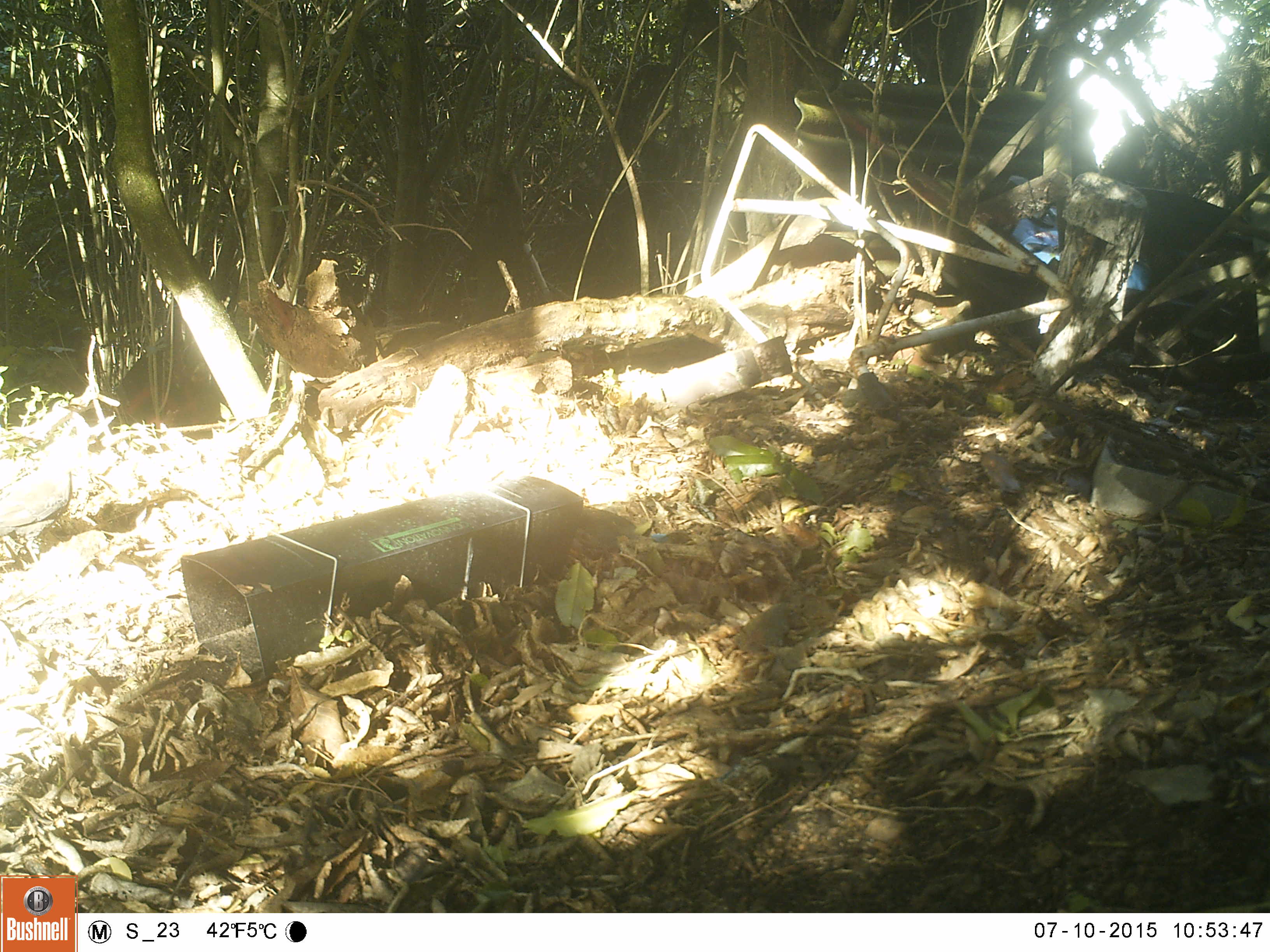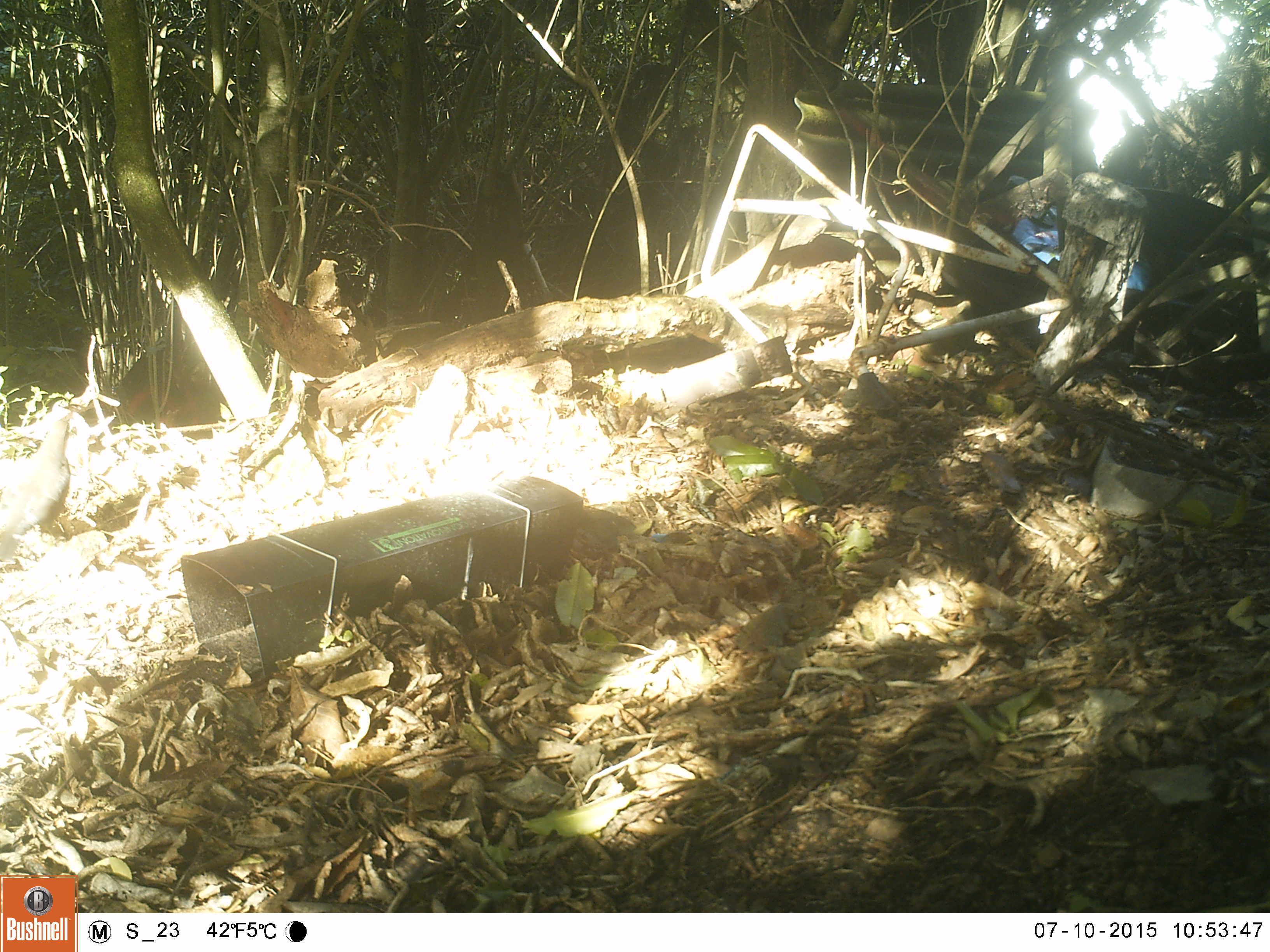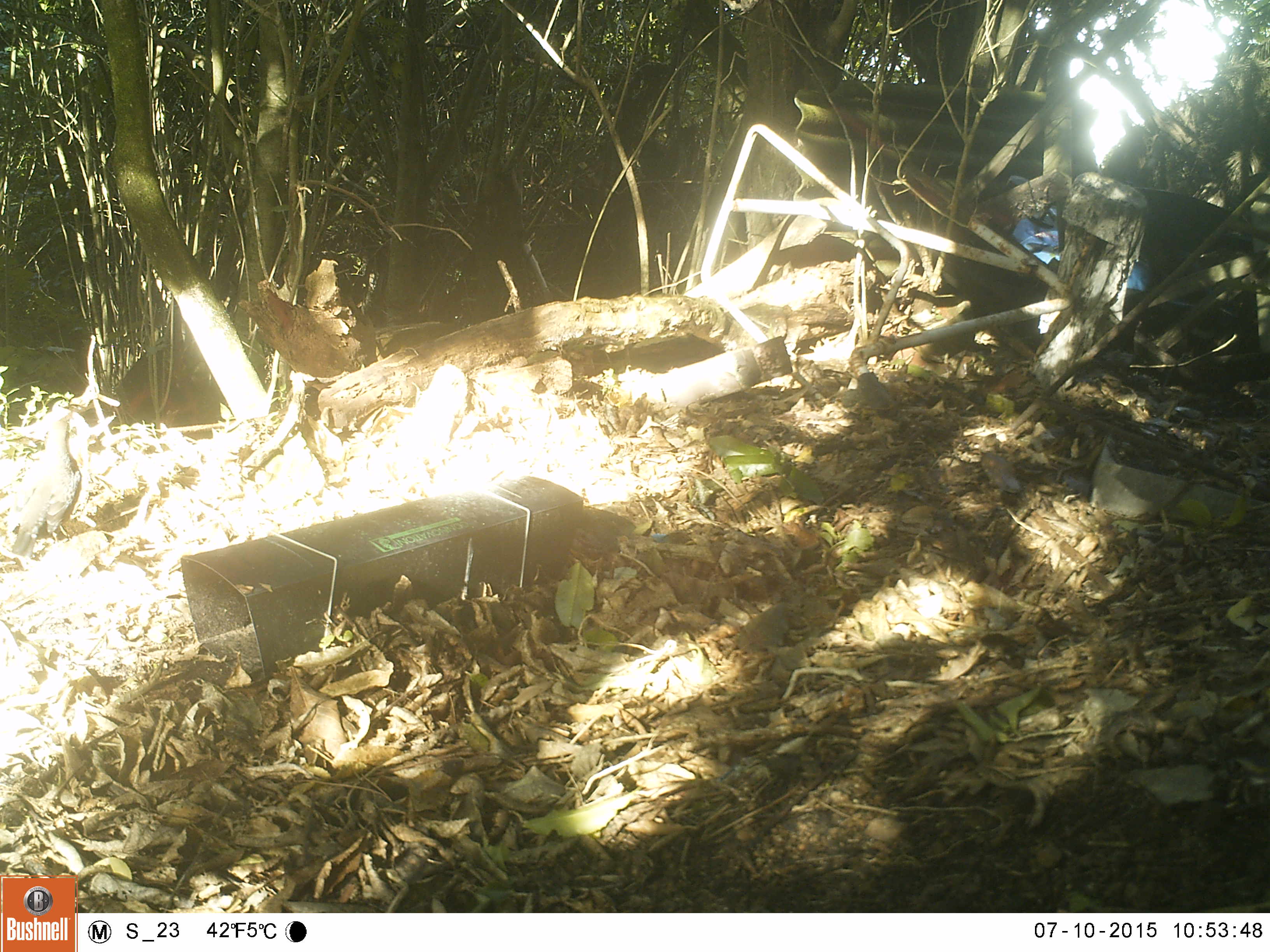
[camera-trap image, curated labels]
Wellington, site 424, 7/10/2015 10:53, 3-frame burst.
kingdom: Animalia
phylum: Chordata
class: Aves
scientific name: Aves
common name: bird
Bird (Aves).